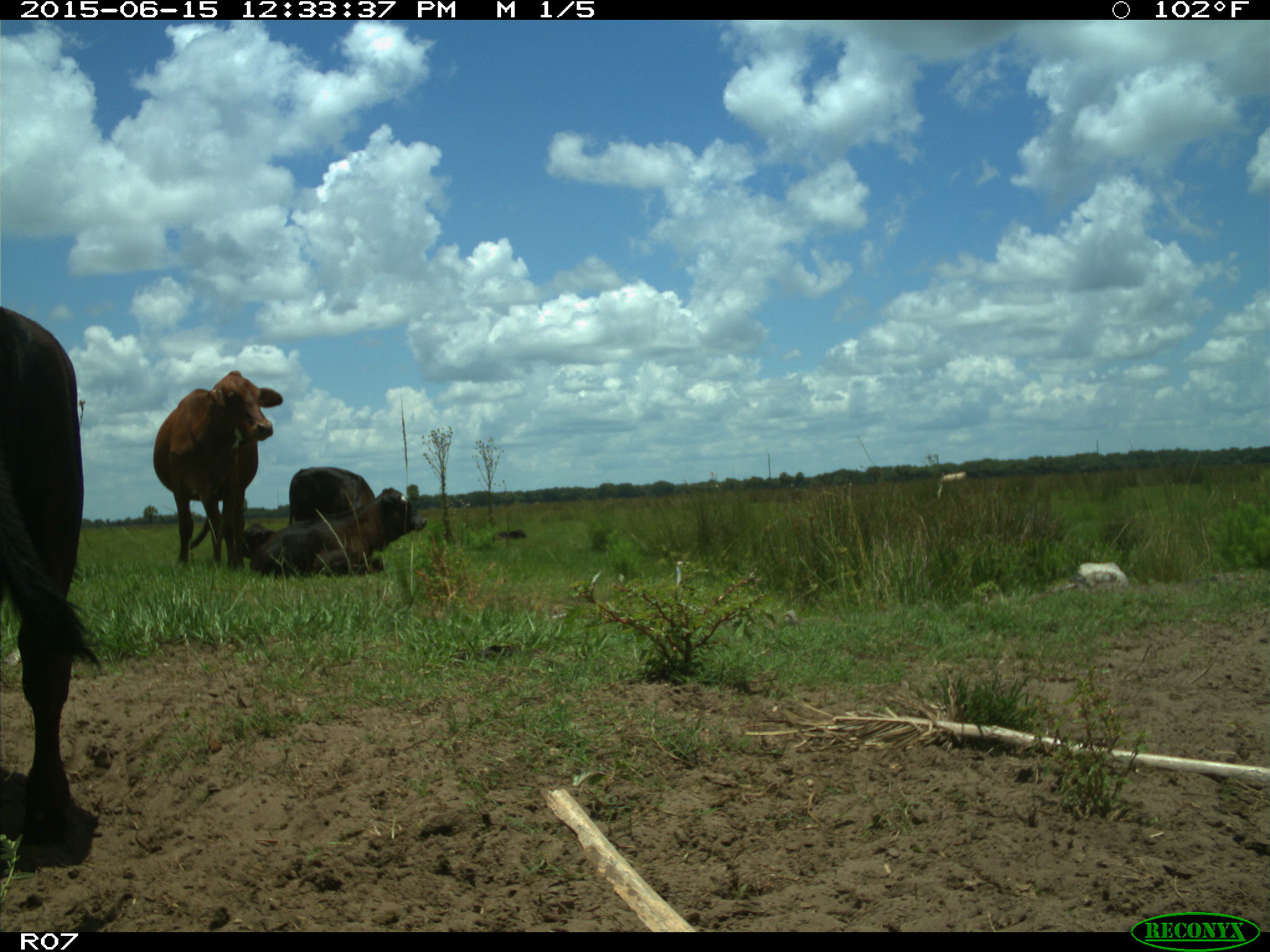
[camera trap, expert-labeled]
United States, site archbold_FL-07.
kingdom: Animalia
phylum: Chordata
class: Mammalia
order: Artiodactyla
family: Bovidae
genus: Bos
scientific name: Bos taurus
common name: domestic cow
Bos taurus (domestic cow).